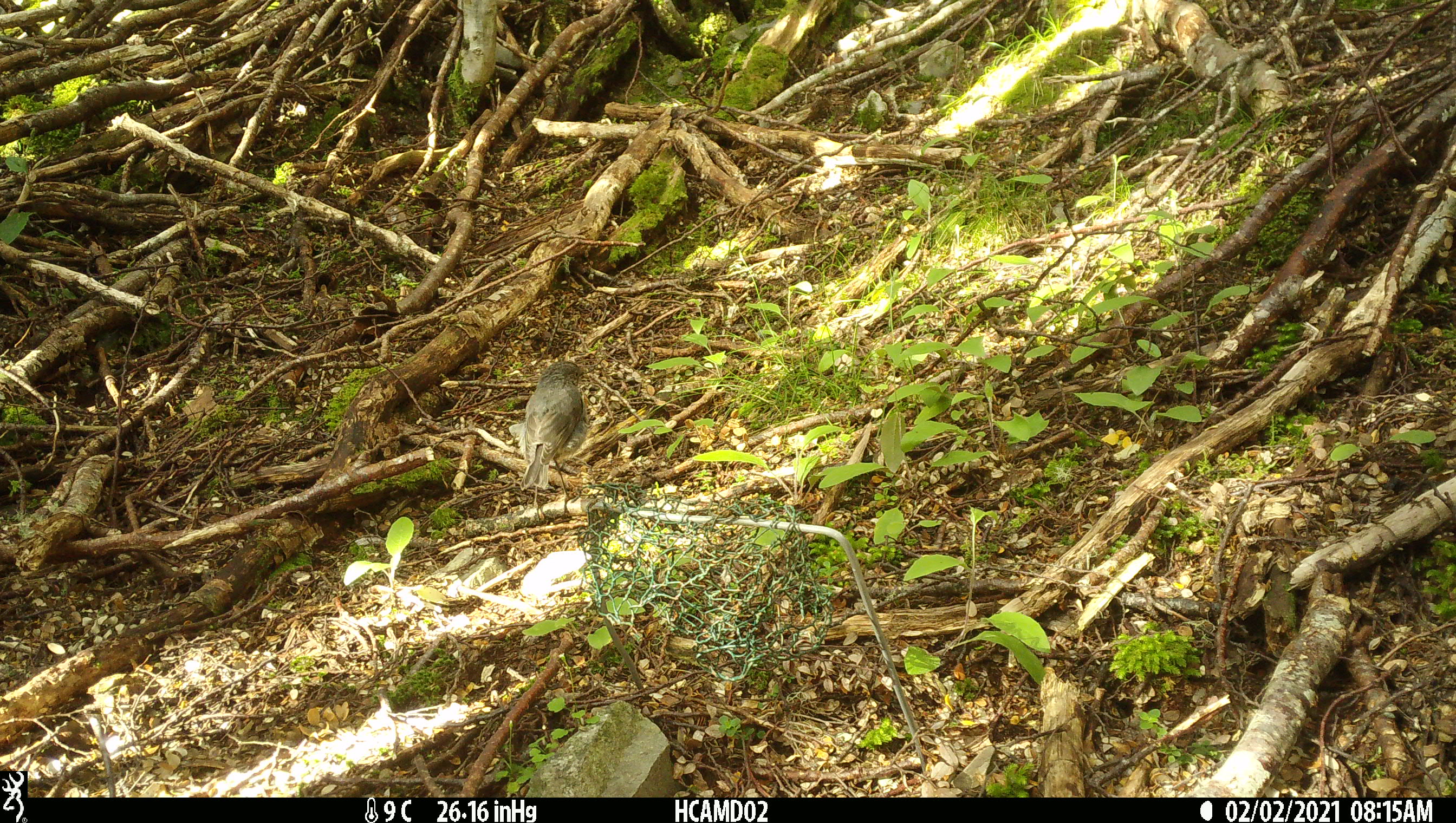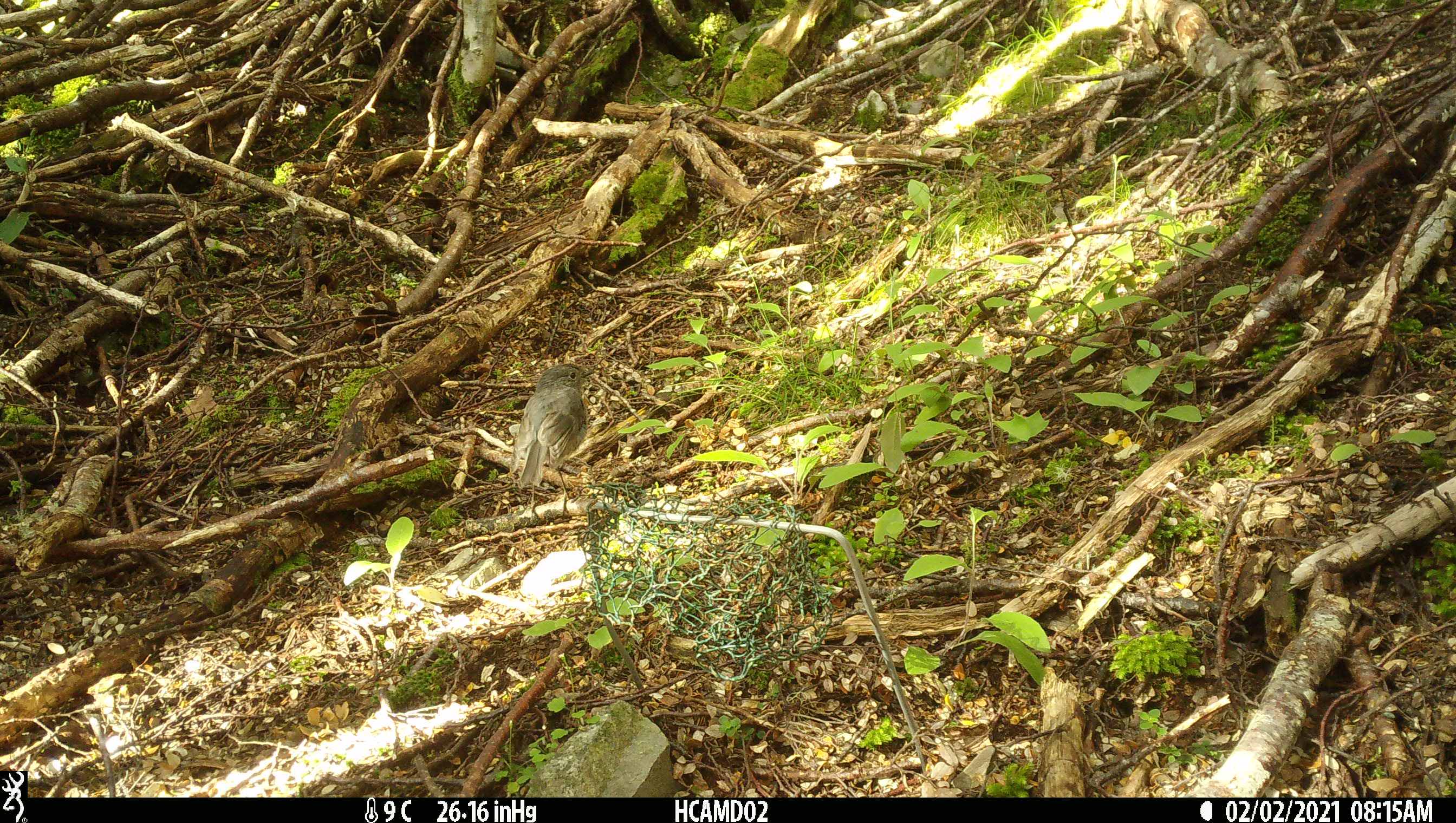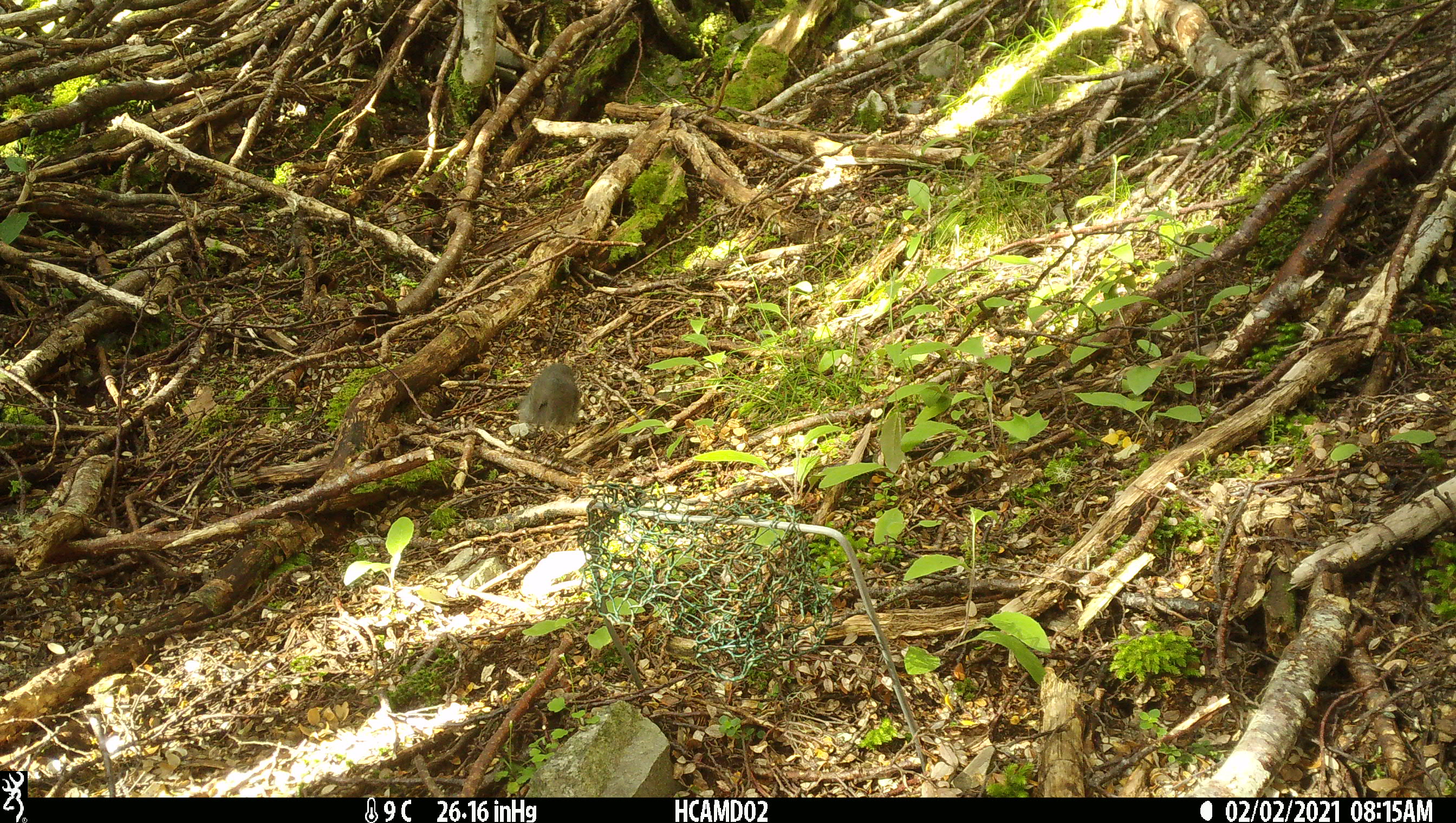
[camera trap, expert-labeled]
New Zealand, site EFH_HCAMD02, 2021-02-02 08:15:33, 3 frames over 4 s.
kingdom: Animalia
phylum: Chordata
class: Aves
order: Passeriformes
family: Petroicidae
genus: Petroica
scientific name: Petroica australis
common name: new zealand robin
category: robin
Robin (new zealand robin) (Petroica australis).